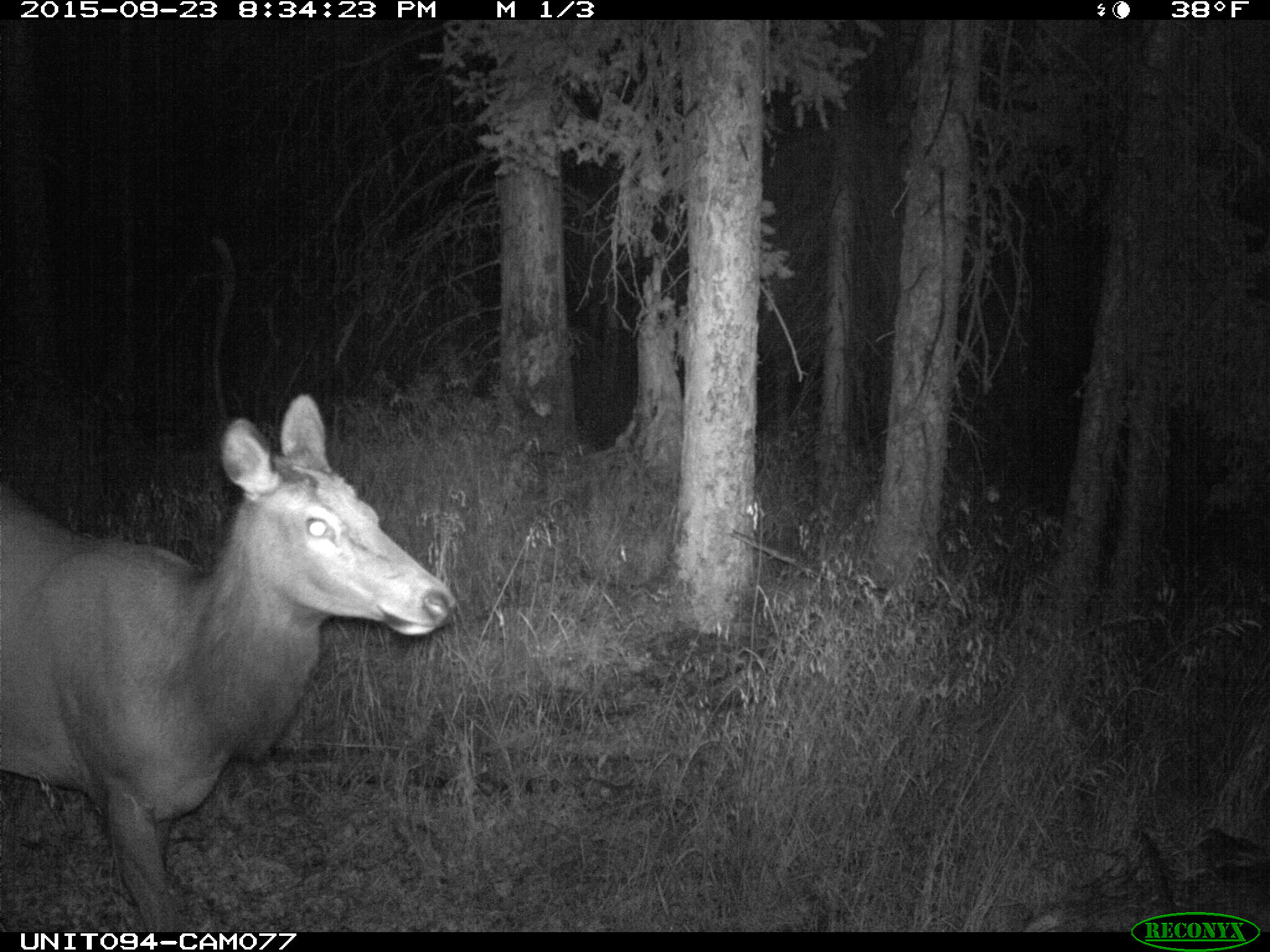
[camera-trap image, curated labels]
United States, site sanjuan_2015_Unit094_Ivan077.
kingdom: Animalia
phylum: Chordata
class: Mammalia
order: Artiodactyla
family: Cervidae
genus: Cervus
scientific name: Cervus elaphus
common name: red deer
Cervus elaphus (red deer).